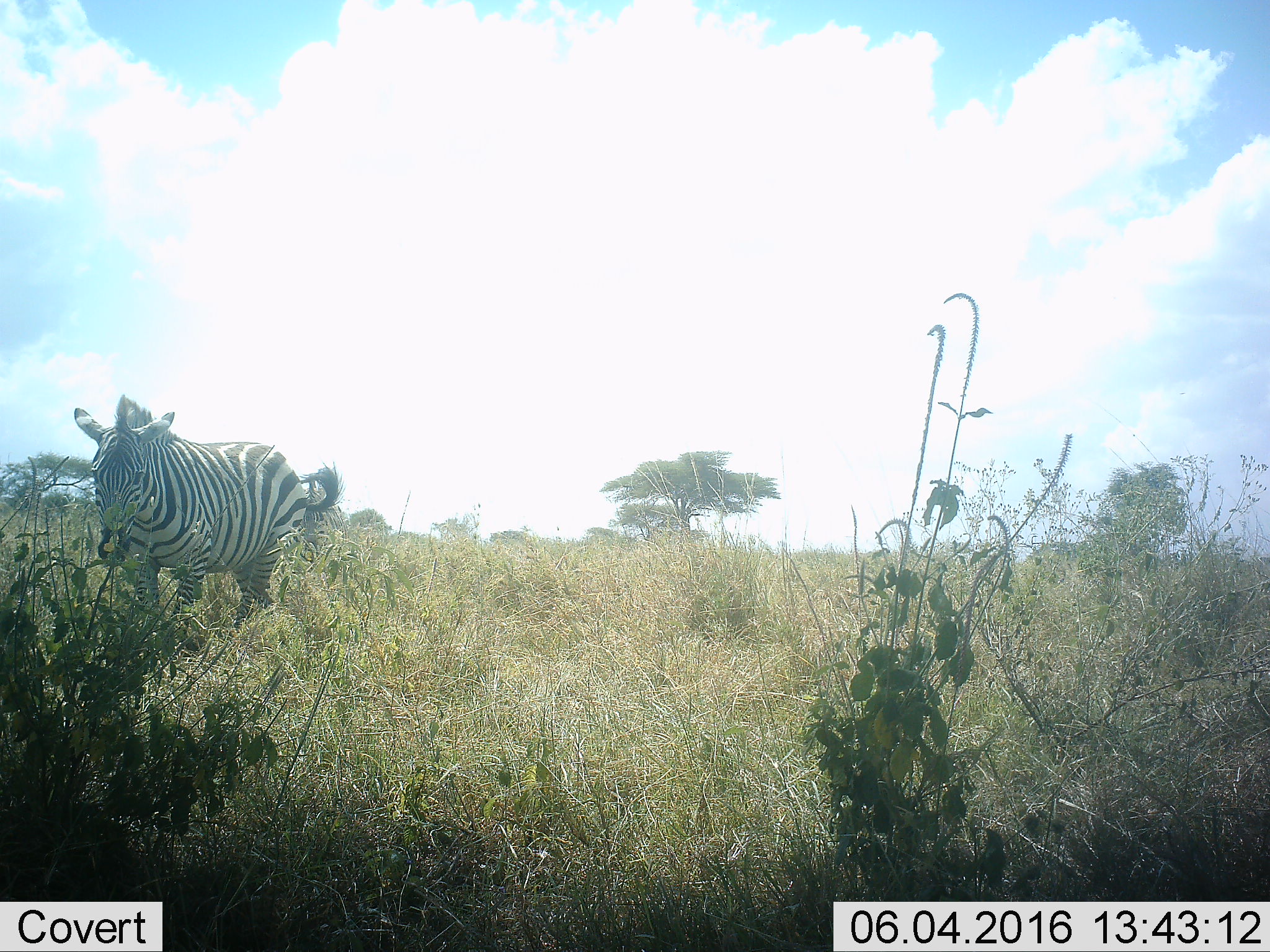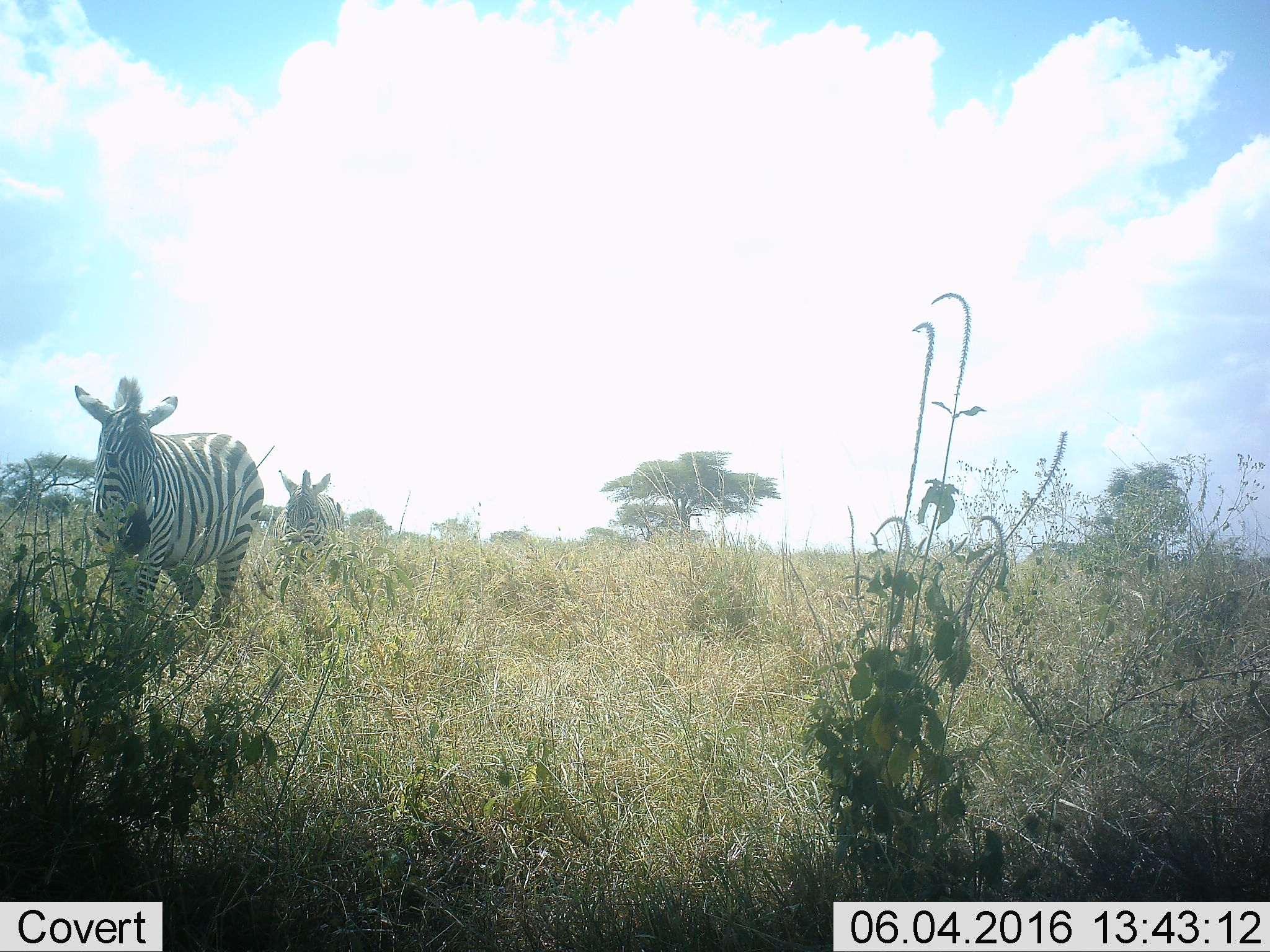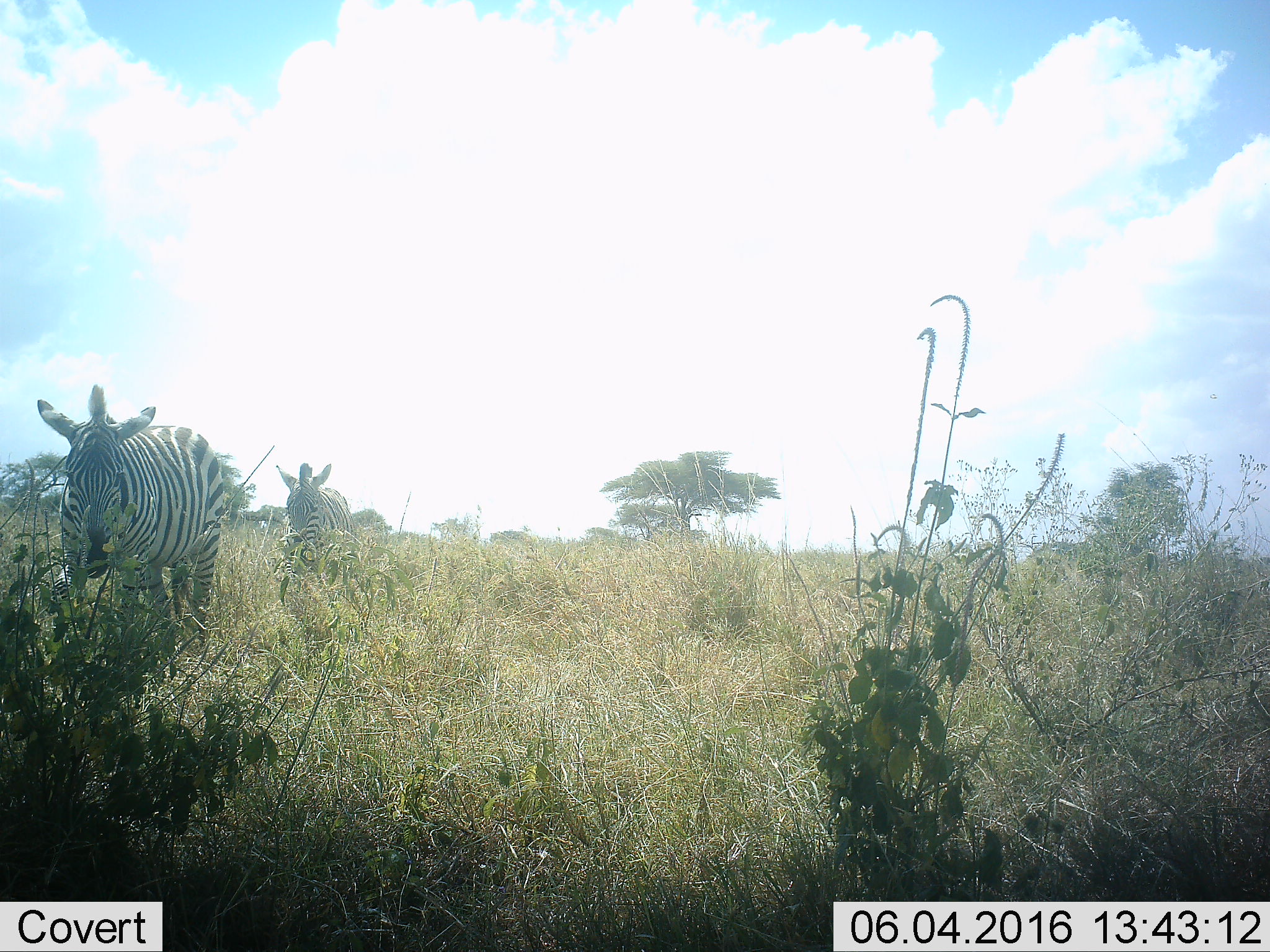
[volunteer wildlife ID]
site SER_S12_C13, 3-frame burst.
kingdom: Animalia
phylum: Chordata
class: Mammalia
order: Perissodactyla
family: Equidae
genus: Equus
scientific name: Equus quagga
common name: plains zebra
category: zebraplains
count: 2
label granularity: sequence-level